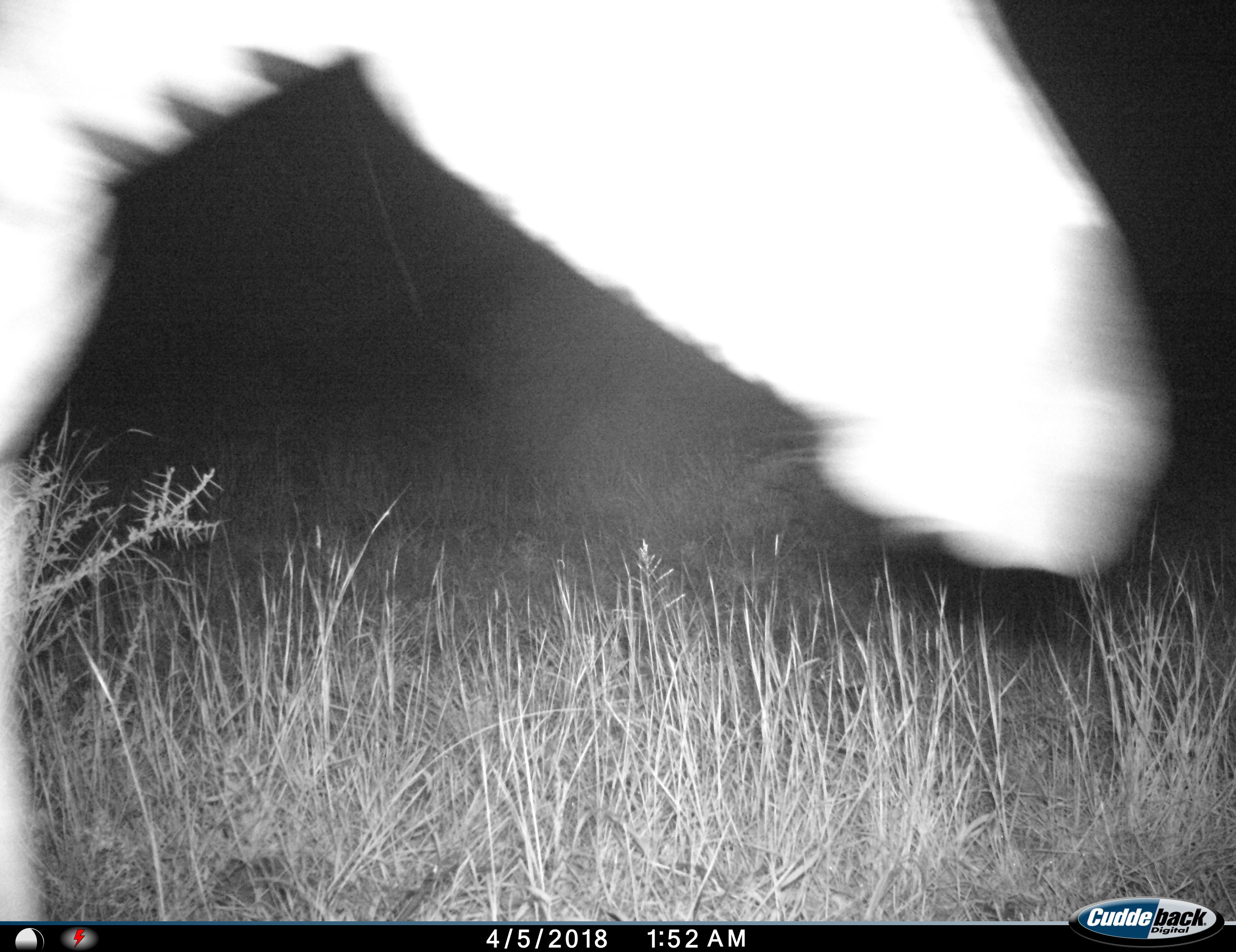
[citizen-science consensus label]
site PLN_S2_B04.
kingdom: Animalia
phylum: Chordata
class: Mammalia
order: Perissodactyla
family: Equidae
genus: Equus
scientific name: Equus quagga burchellii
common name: burchell's zebra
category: zebraburchells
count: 1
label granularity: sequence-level